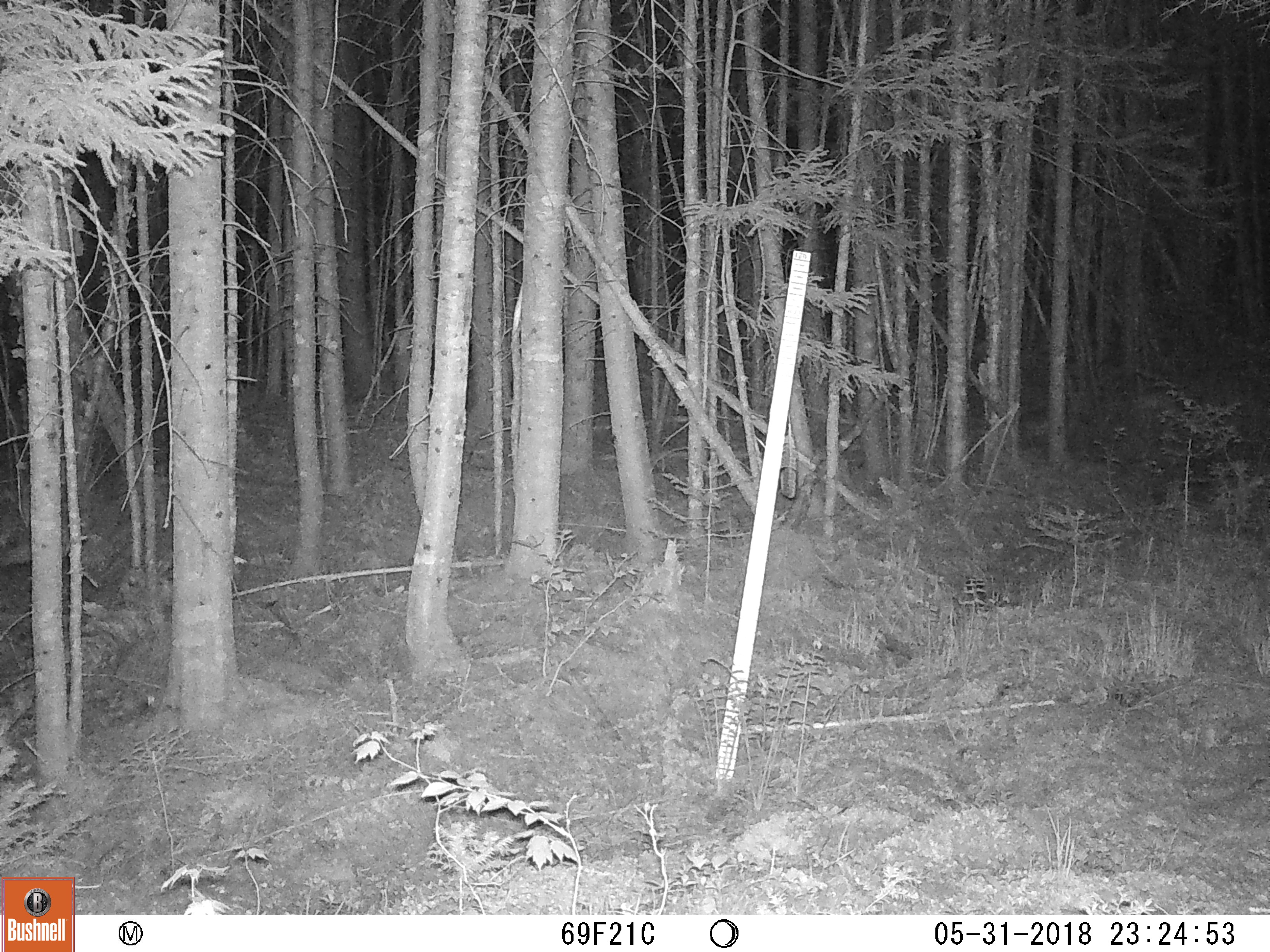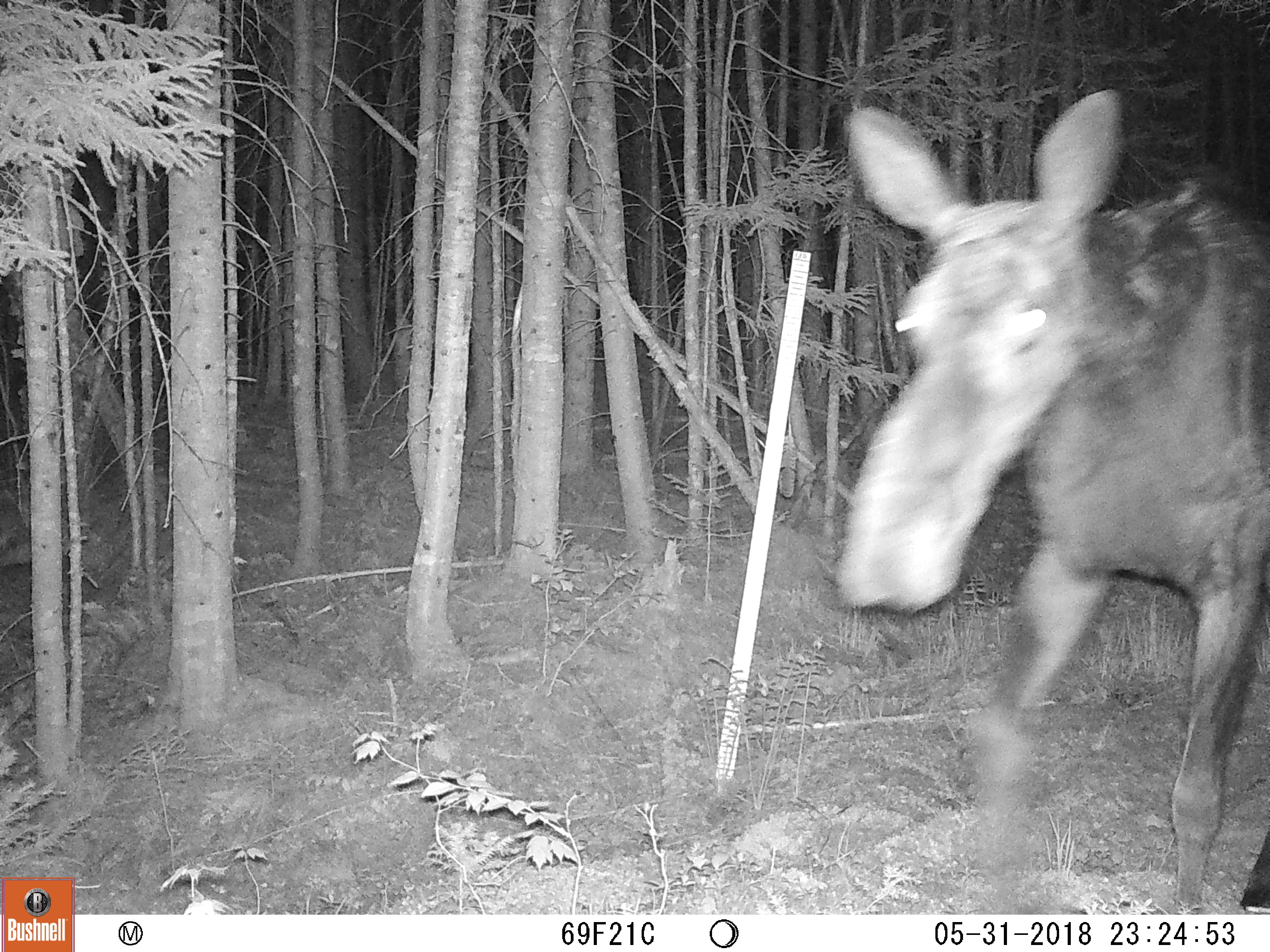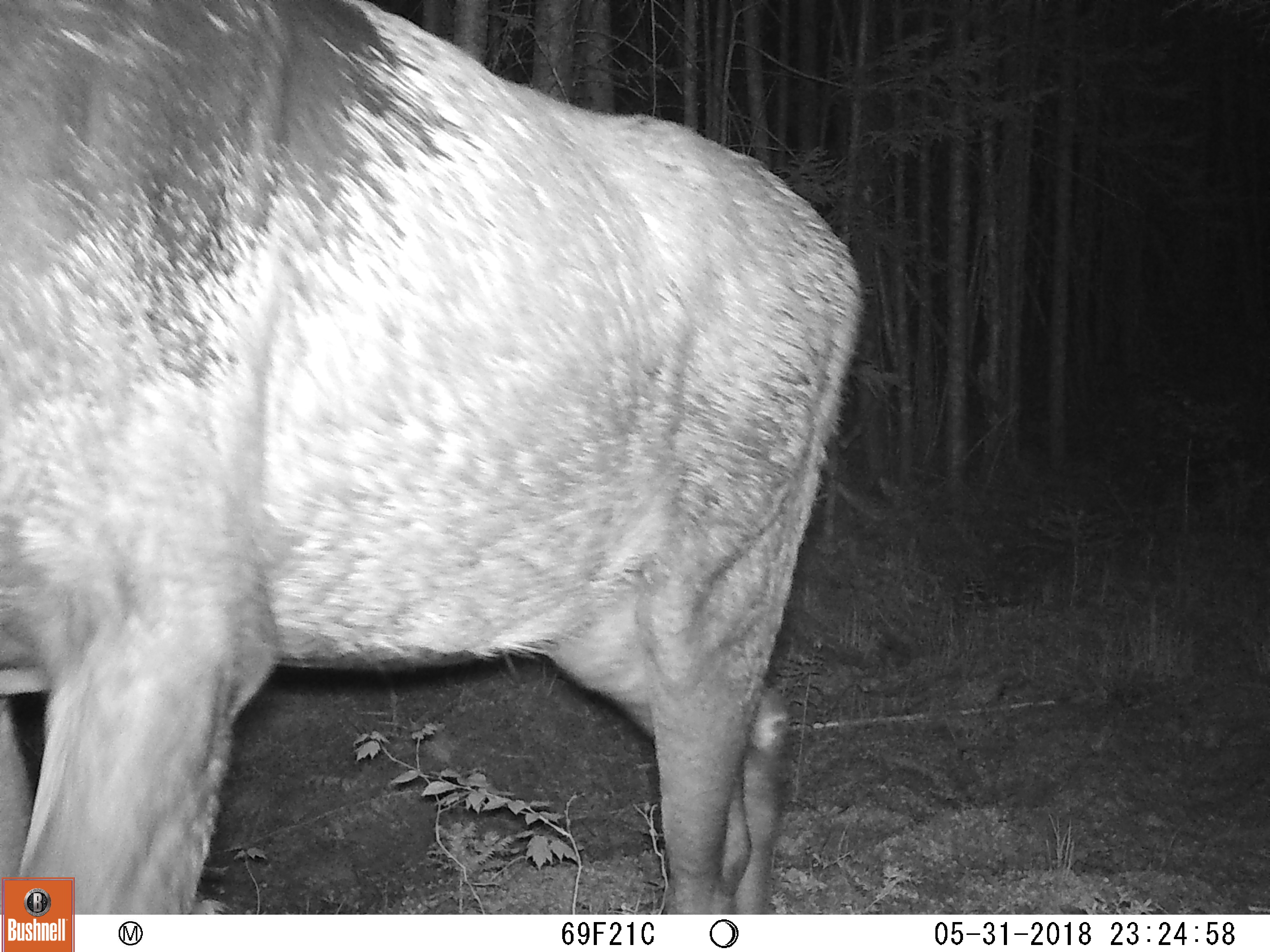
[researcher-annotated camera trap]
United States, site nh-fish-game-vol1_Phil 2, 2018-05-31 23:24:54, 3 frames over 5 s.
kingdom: Animalia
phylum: Chordata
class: Mammalia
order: Artiodactyla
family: Cervidae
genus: Alces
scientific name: Alces alces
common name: moose